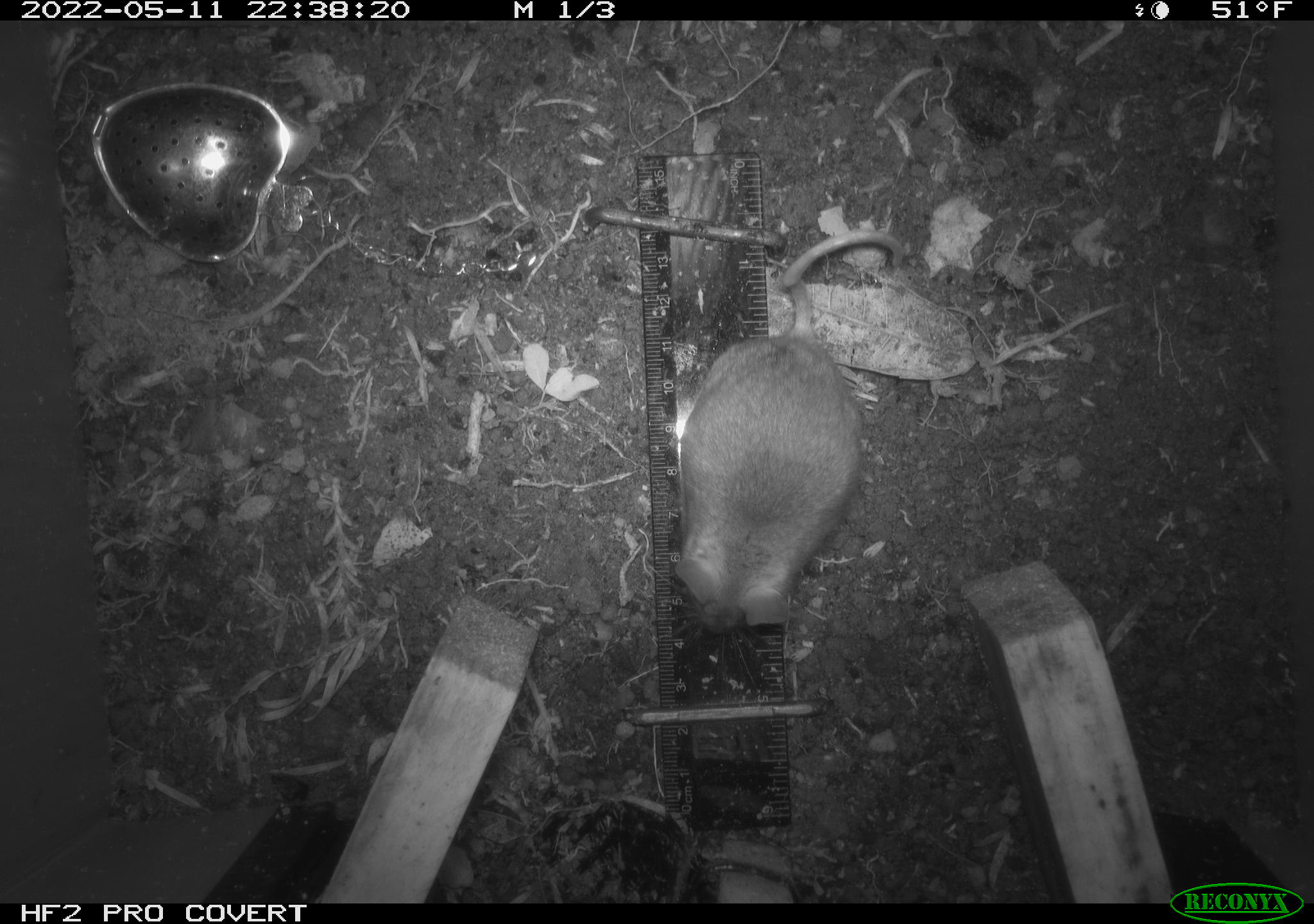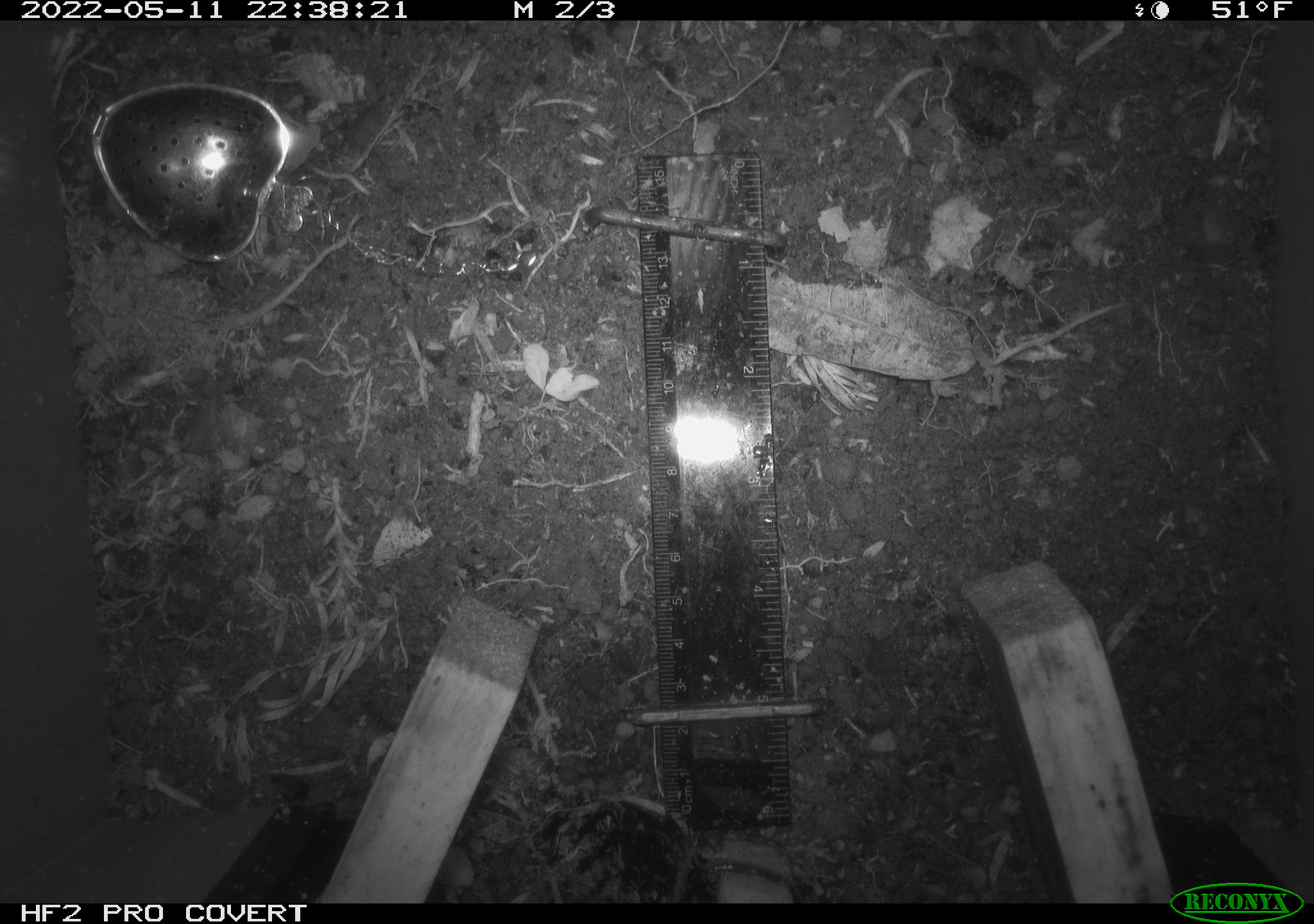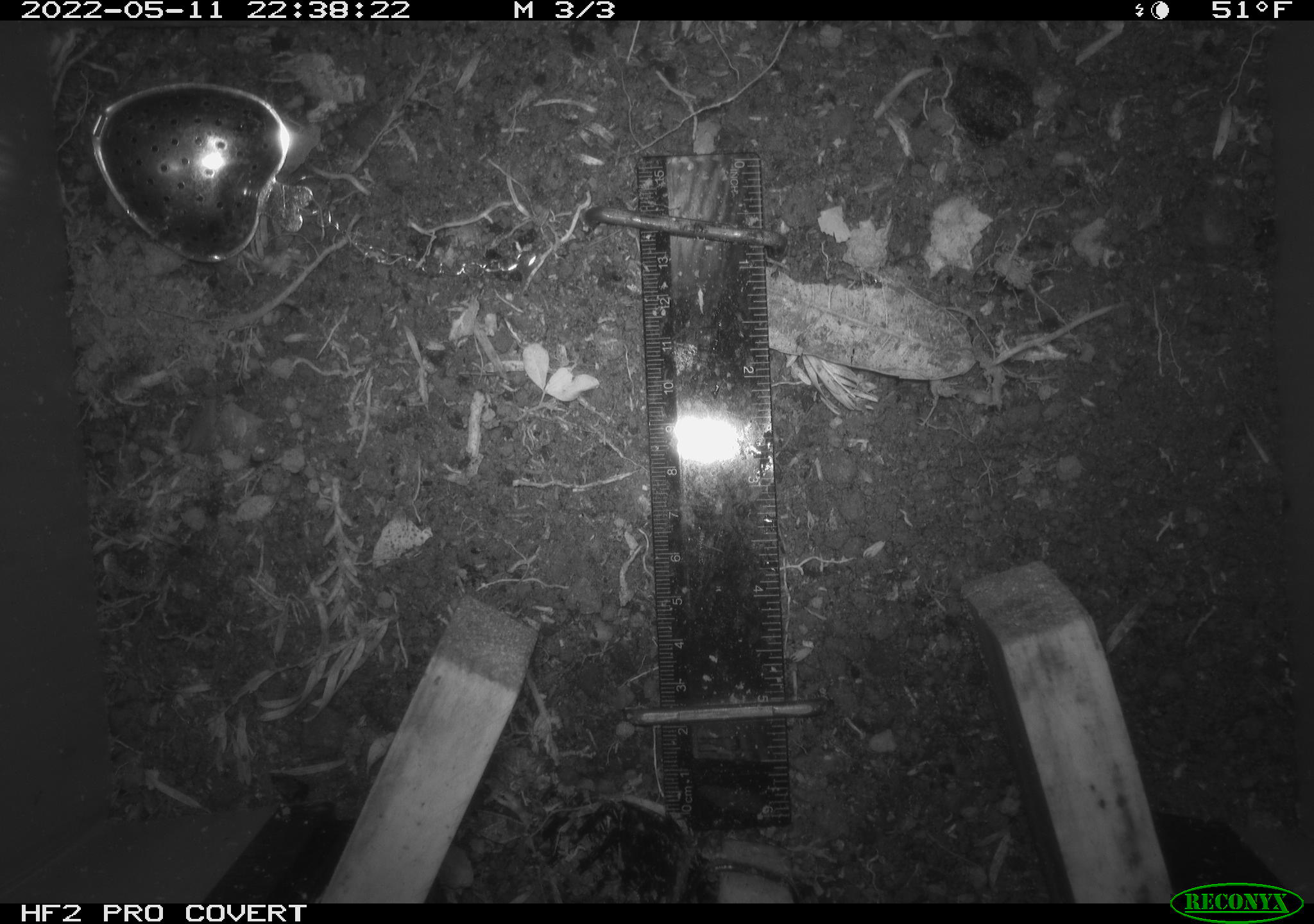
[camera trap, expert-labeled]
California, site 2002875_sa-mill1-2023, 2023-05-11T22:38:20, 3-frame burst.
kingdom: Animalia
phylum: Chordata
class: Mammalia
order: Rodentia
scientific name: Rodentia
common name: mouse species